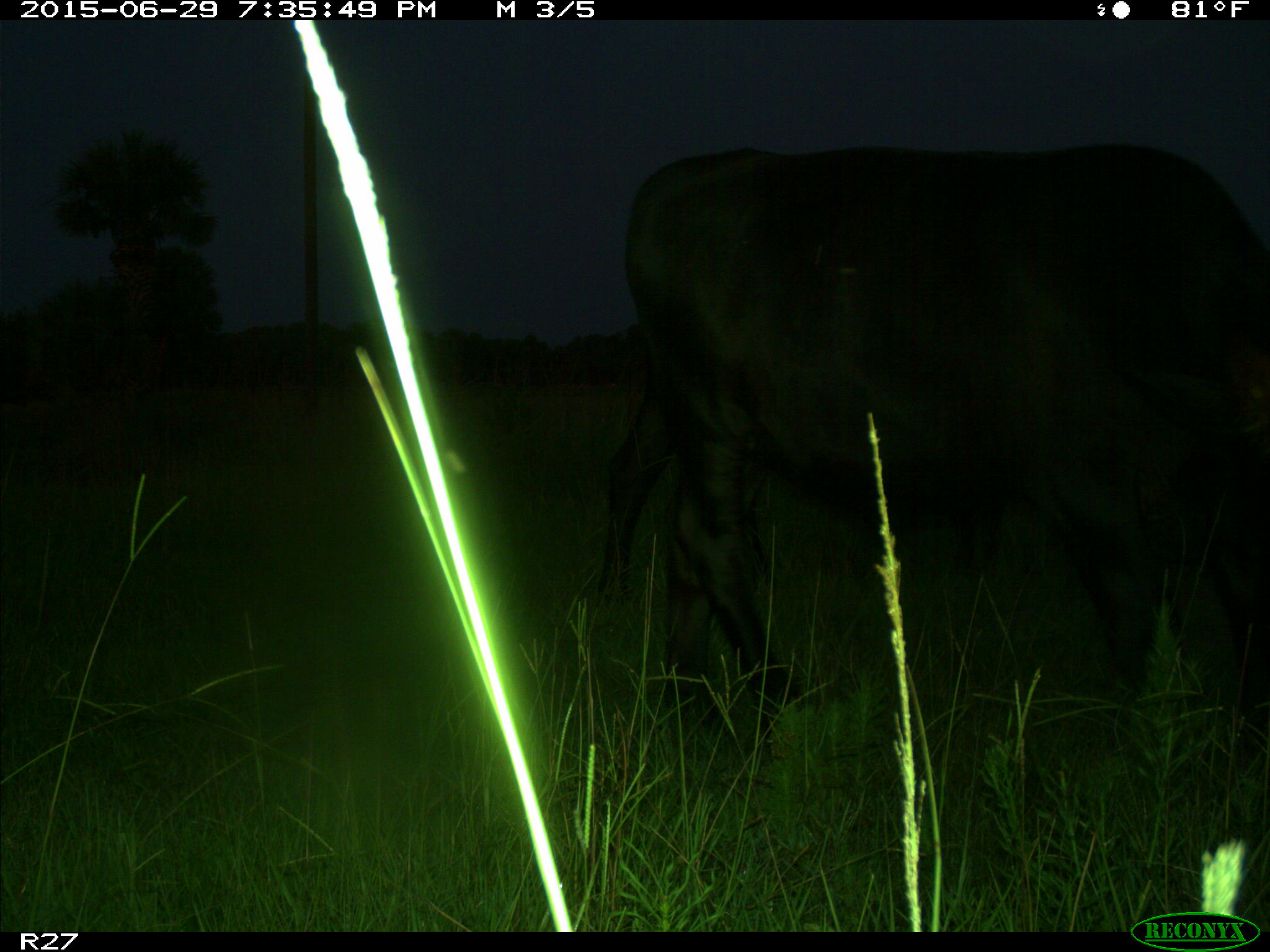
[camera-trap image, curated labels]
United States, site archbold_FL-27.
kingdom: Animalia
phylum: Chordata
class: Mammalia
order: Artiodactyla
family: Bovidae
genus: Bos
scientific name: Bos taurus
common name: domestic cow